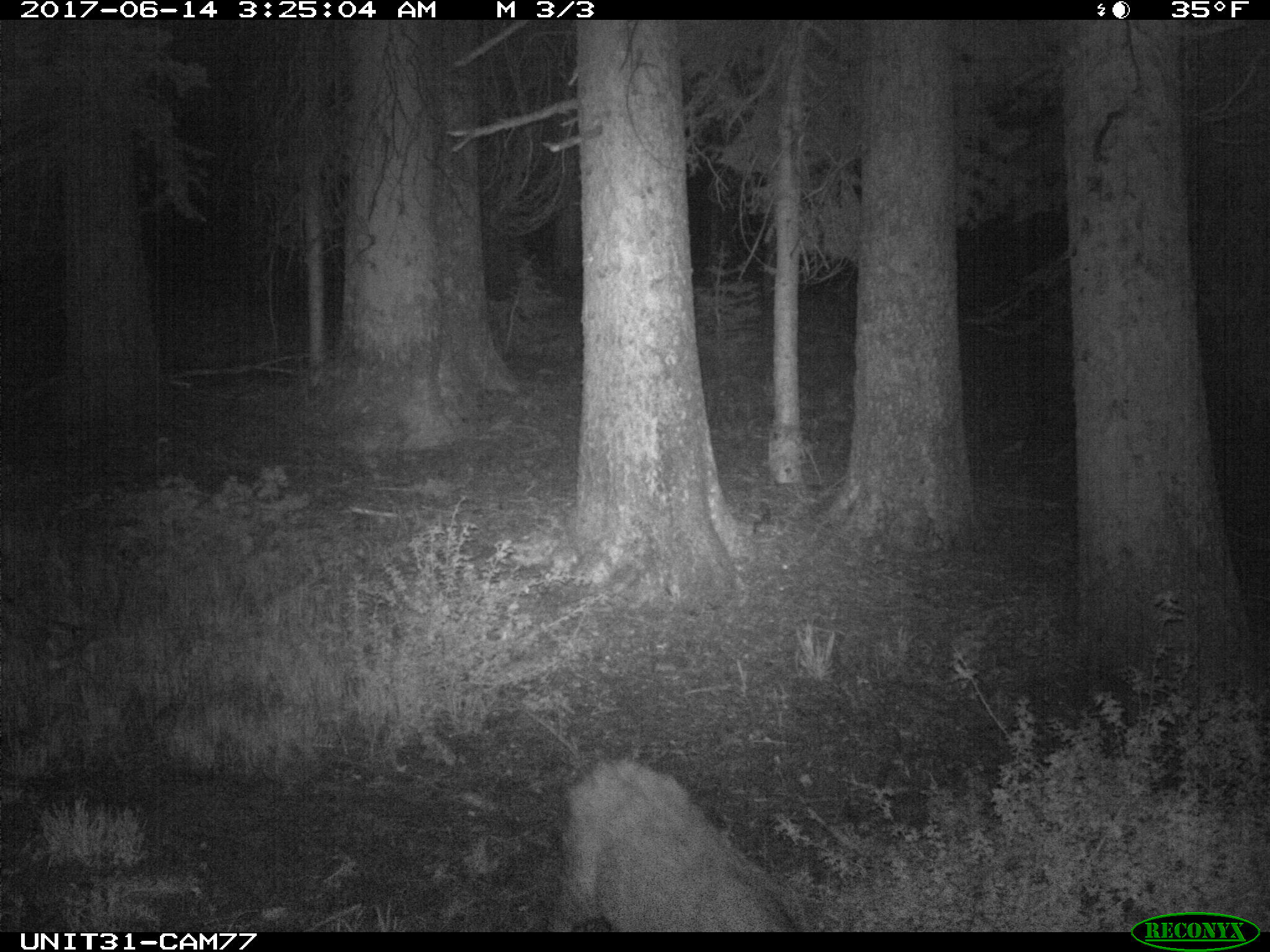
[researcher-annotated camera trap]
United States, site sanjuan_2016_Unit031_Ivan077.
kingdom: Animalia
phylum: Chordata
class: Mammalia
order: Artiodactyla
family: Cervidae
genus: Odocoileus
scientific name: Odocoileus hemionus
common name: mule deer